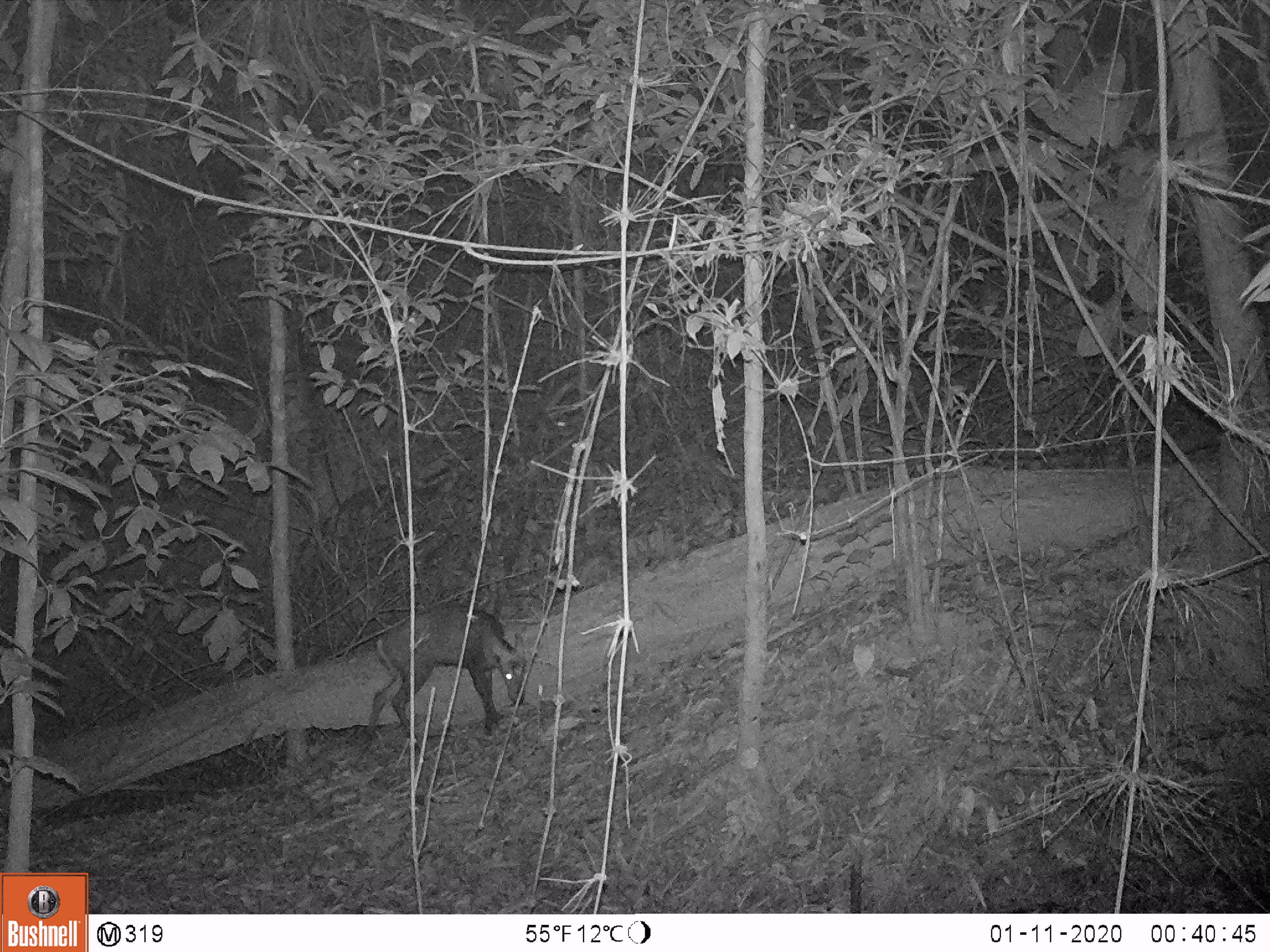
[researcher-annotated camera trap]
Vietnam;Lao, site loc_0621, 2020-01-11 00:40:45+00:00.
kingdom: Animalia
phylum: Chordata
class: Mammalia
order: Artiodactyla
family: Cervidae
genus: Muntiacus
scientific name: Muntiacus rooseveltorum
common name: roosevelt's muntjac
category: roosevelts muntjac group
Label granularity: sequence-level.